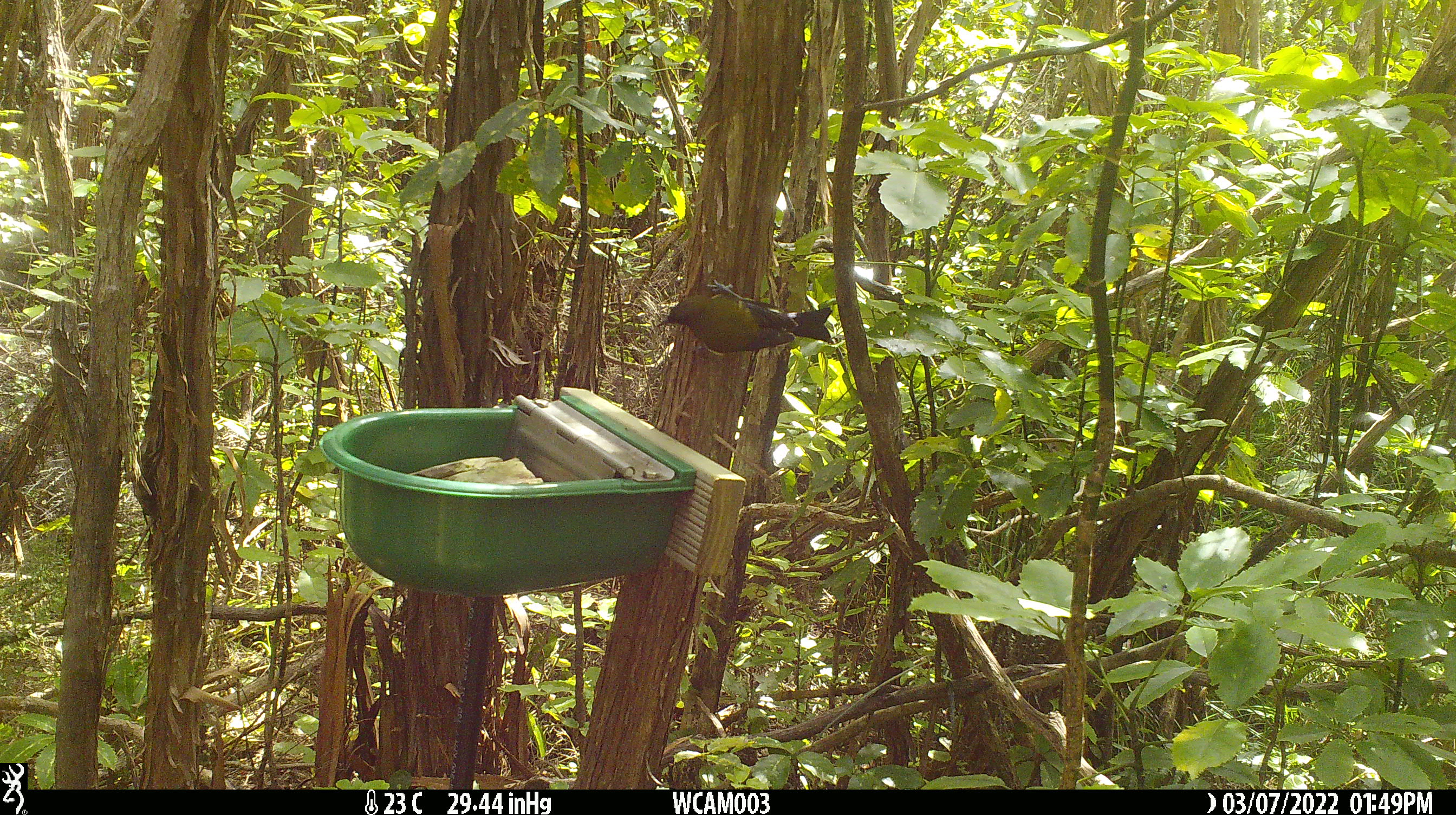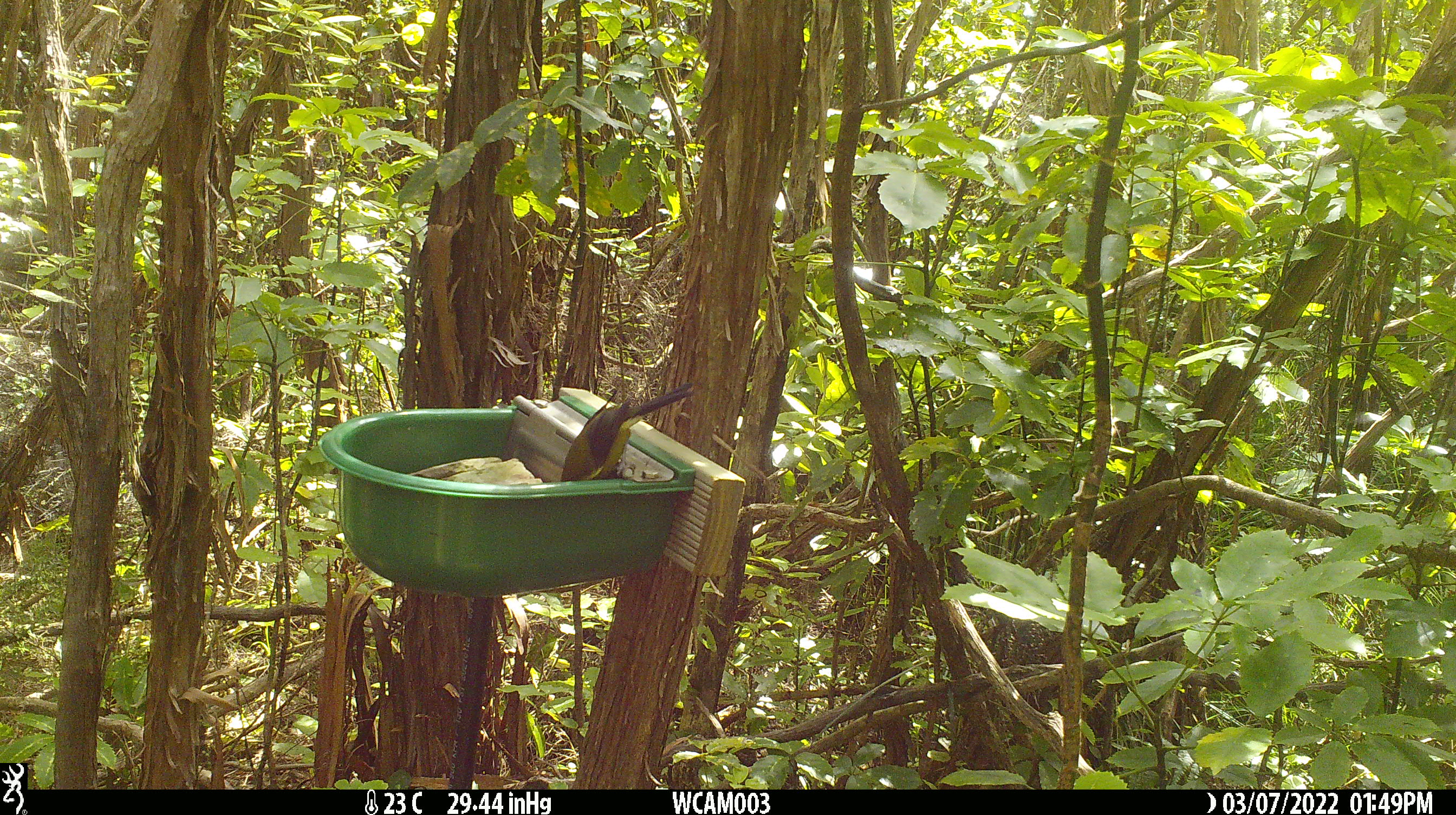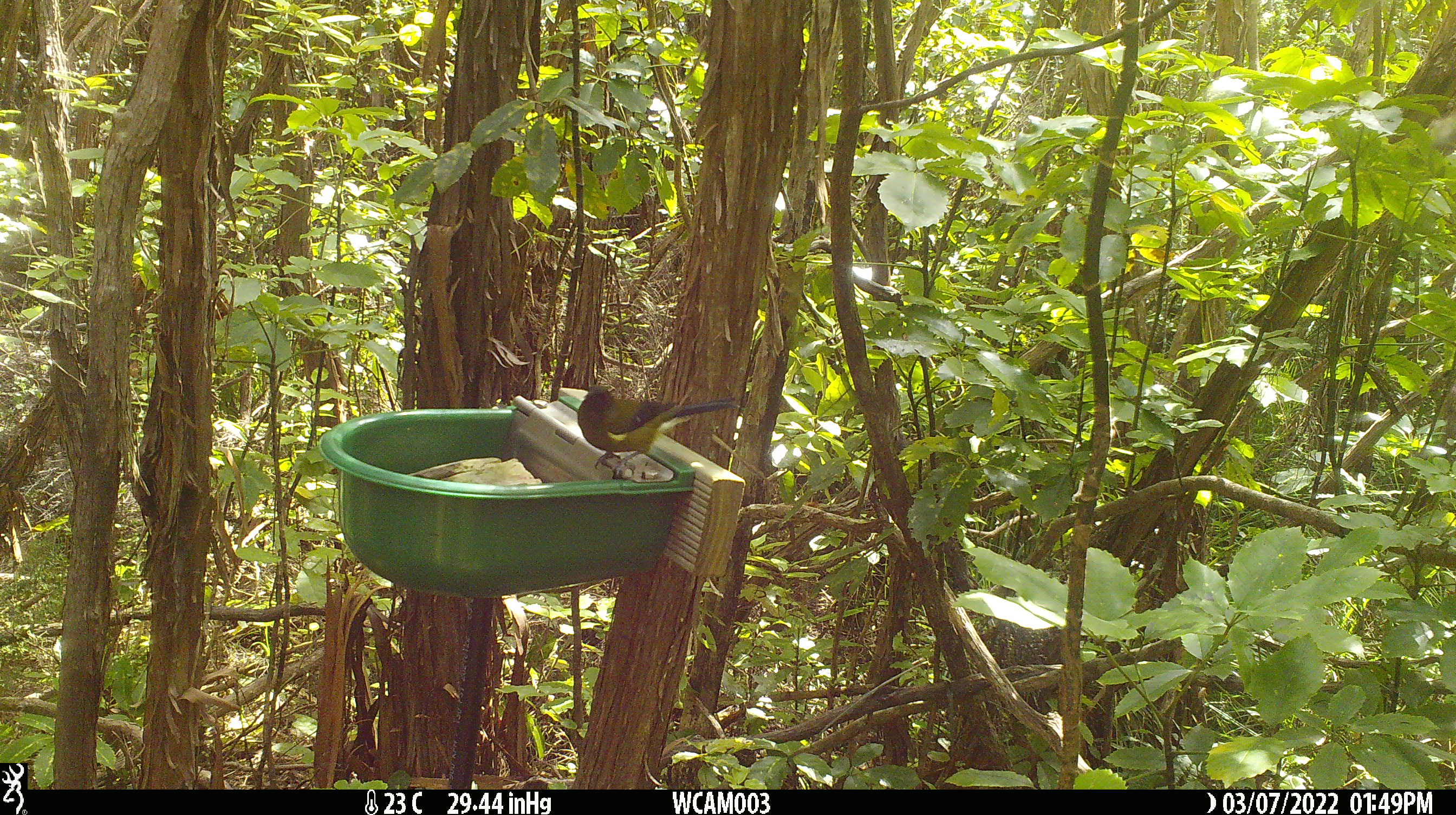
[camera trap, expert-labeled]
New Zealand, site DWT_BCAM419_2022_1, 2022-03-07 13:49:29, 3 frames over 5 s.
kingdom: Animalia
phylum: Chordata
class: Aves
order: Passeriformes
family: Meliphagidae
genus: Anthornis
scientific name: Anthornis melanura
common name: new zealand bellbird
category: bellbird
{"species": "bellbird (new zealand bellbird) (Anthornis melanura)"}